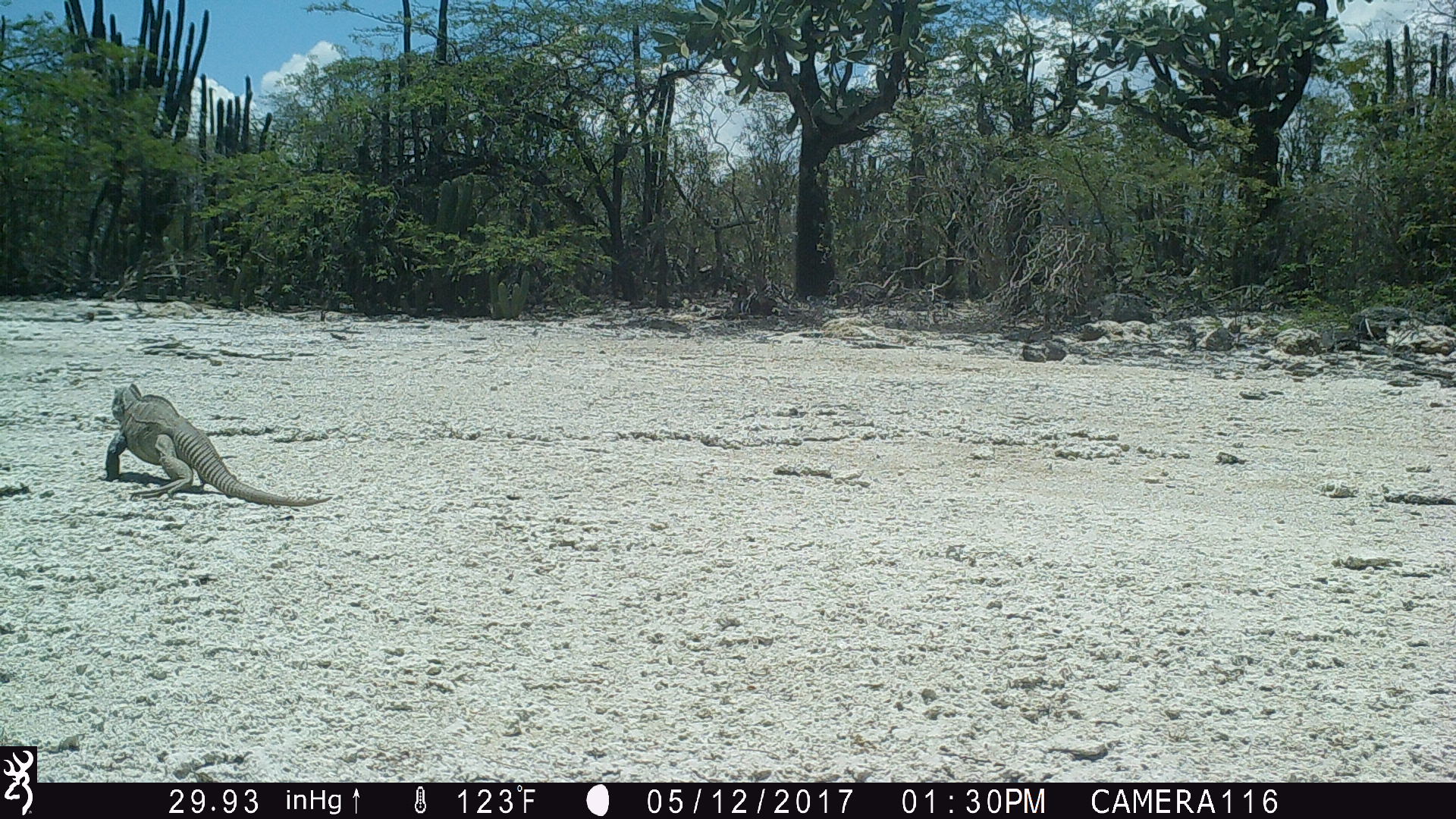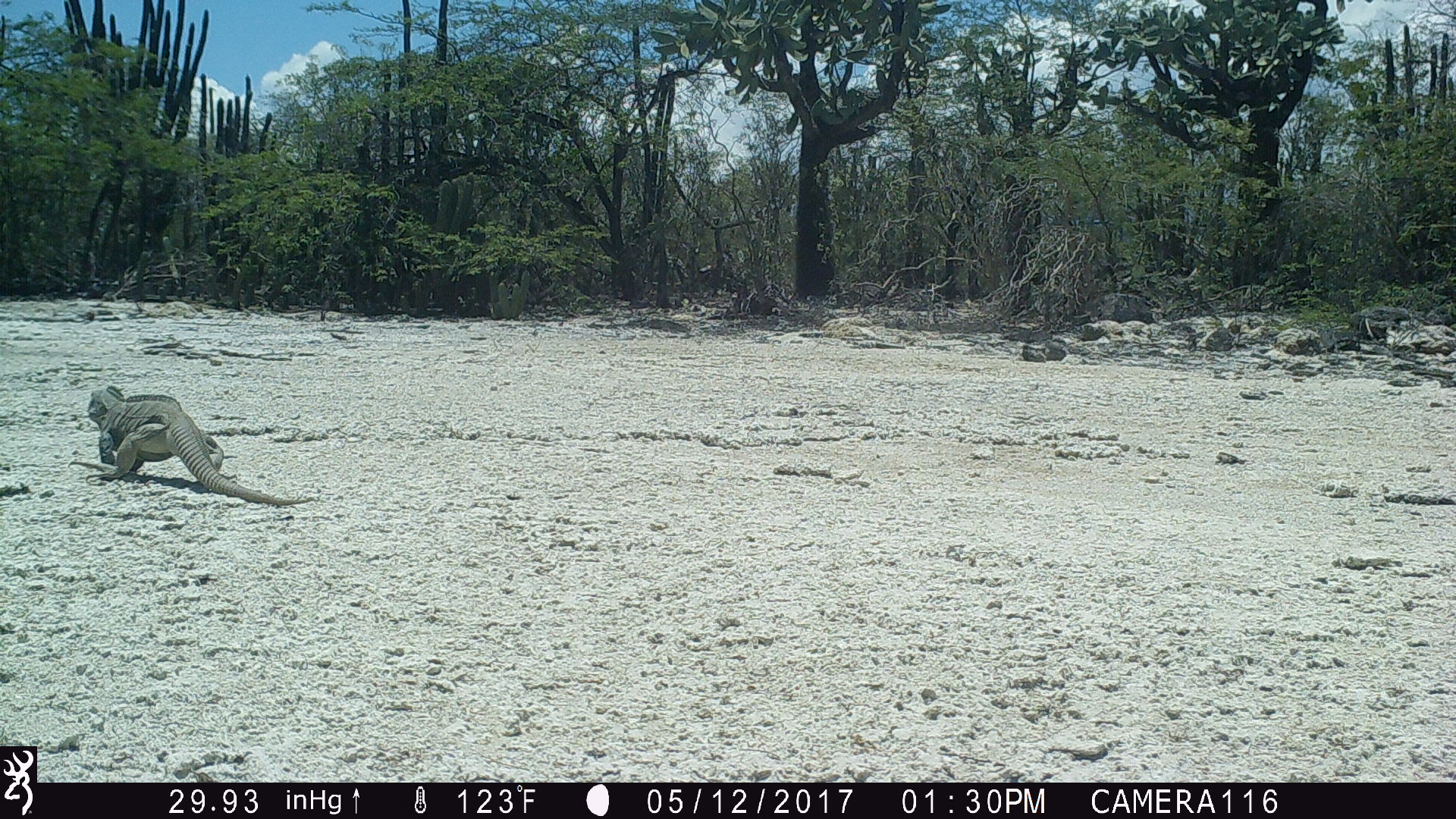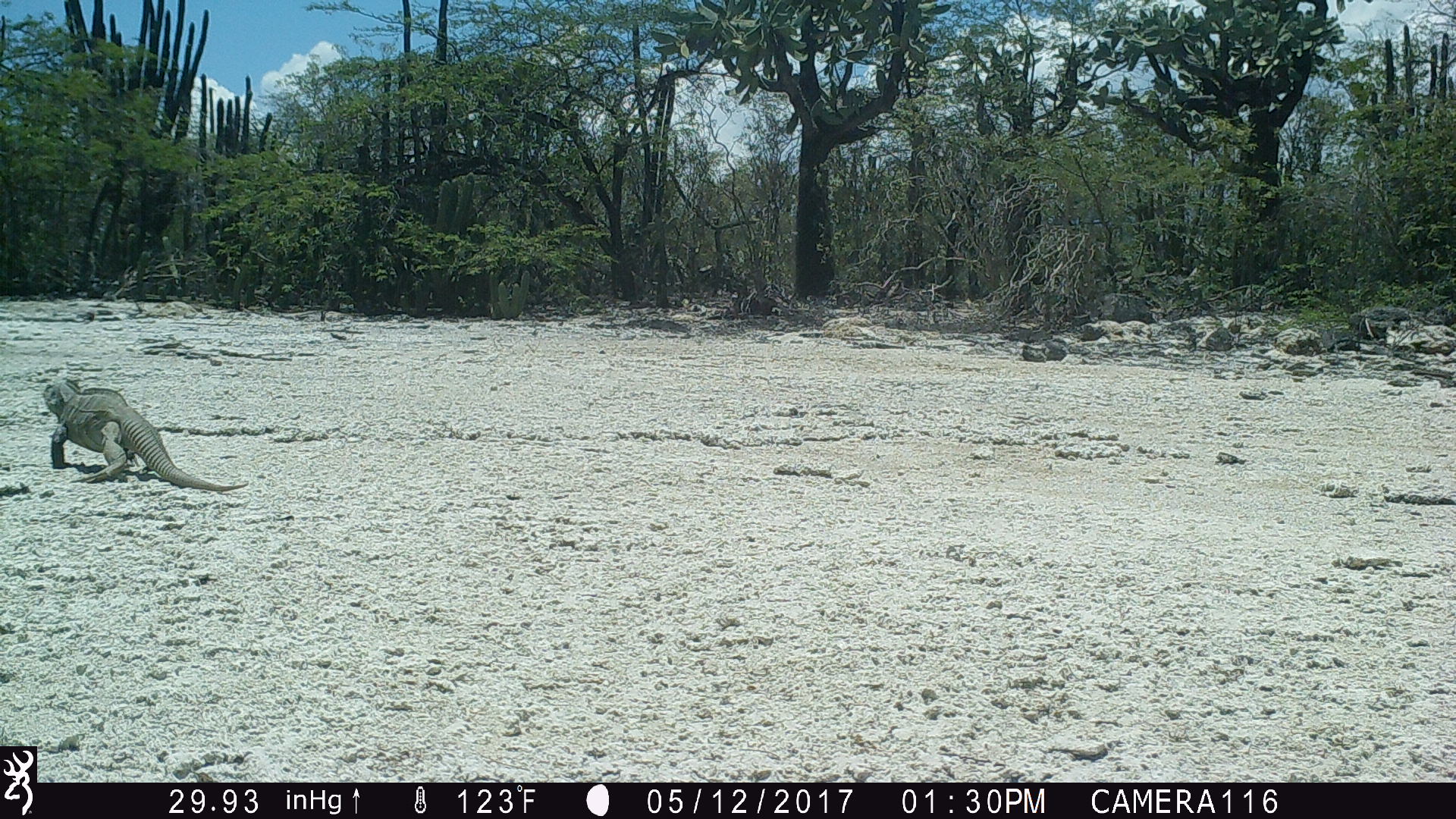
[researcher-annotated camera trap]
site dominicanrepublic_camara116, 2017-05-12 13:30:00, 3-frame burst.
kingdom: Animalia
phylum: Chordata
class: Reptilia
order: Squamata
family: Iguanidae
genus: Iguana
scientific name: Iguana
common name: typical iguanas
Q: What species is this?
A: Iguana (typical iguanas).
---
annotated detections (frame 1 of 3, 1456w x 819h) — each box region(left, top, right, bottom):
iguana: region(96, 382, 326, 507)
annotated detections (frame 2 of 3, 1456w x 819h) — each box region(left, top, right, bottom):
iguana: region(82, 386, 293, 508)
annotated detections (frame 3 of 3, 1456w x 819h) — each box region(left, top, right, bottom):
iguana: region(38, 377, 242, 494)